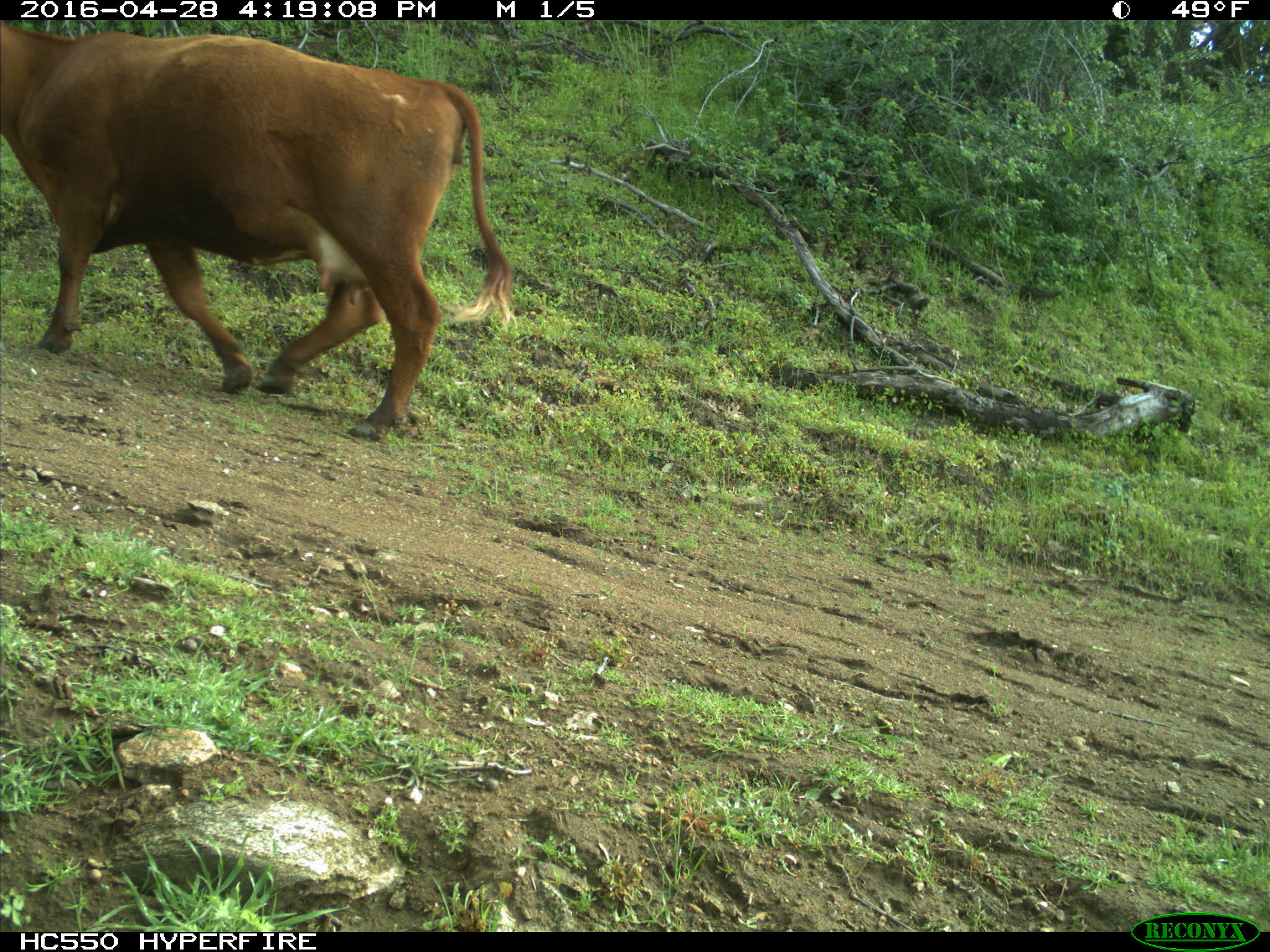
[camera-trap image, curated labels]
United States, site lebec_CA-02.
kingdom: Animalia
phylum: Chordata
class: Mammalia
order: Artiodactyla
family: Bovidae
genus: Bos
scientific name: Bos taurus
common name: domestic cow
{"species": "Bos taurus (domestic cow)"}